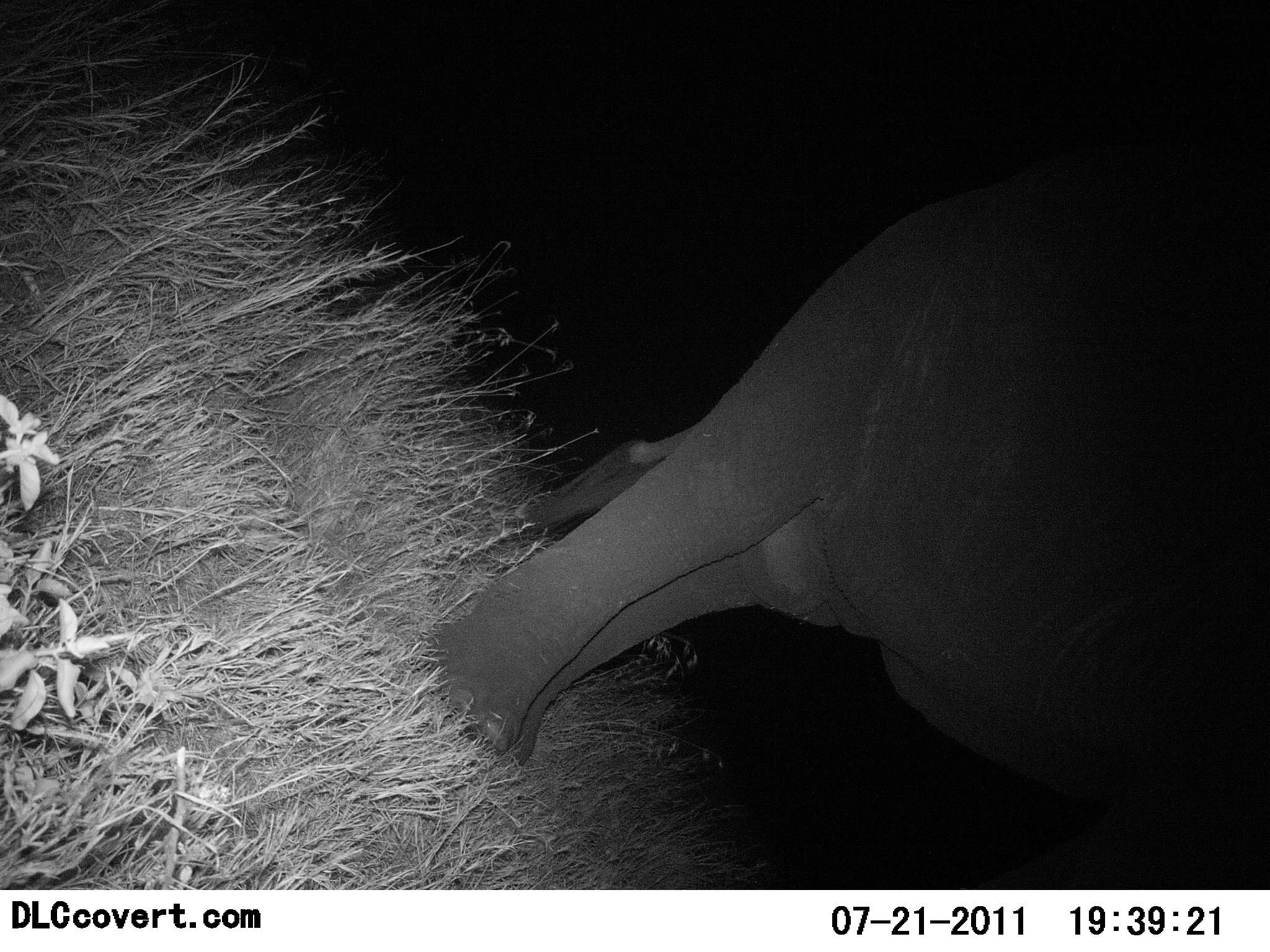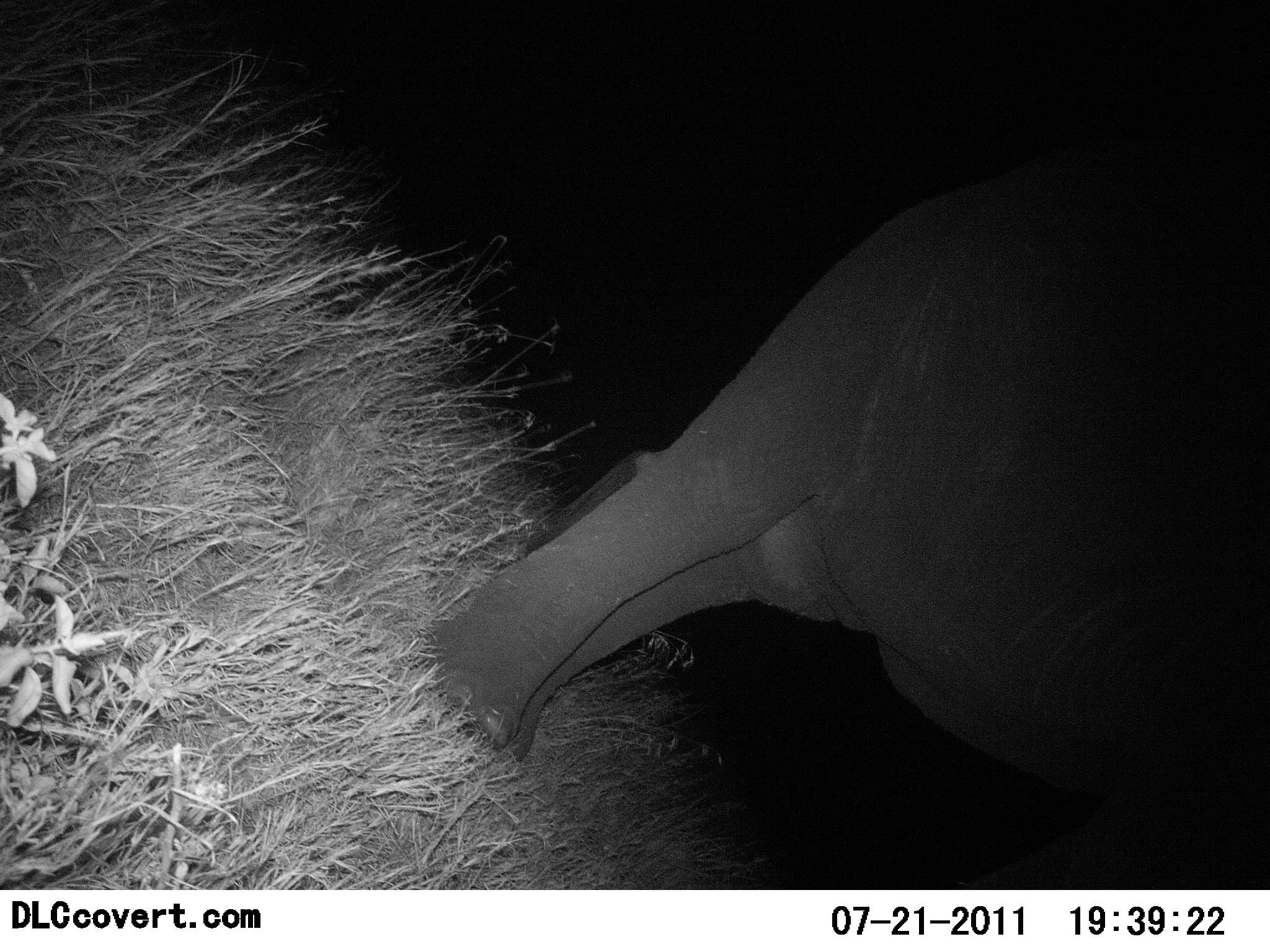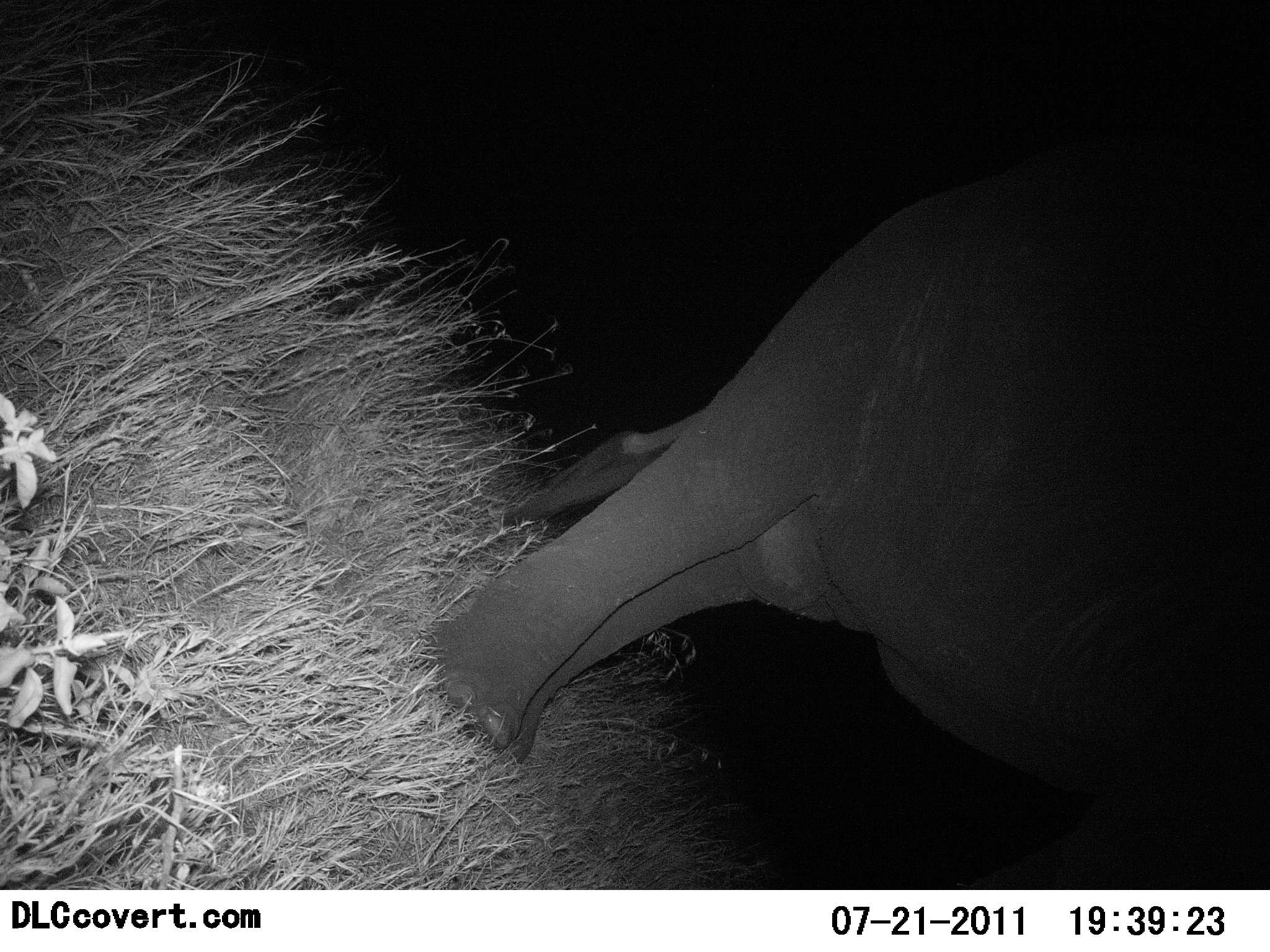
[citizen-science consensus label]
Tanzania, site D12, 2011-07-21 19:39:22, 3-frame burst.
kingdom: Animalia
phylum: Chordata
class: Mammalia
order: Proboscidea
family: Elephantidae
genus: Loxodonta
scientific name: Loxodonta africana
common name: african bush elephant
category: elephant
Elephant (african bush elephant) (Loxodonta africana), count 1. Behavior (volunteer vote fractions): standing 100%, resting 0%, moving 0%, interacting 0%. Young present (vote fraction): 0%. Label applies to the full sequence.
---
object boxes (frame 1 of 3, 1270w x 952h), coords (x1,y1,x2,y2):
animal: (427,148,1269,892)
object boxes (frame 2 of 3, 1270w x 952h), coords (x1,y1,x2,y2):
animal: (423,134,1270,890)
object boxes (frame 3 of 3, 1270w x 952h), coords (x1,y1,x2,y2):
animal: (420,141,1269,890)